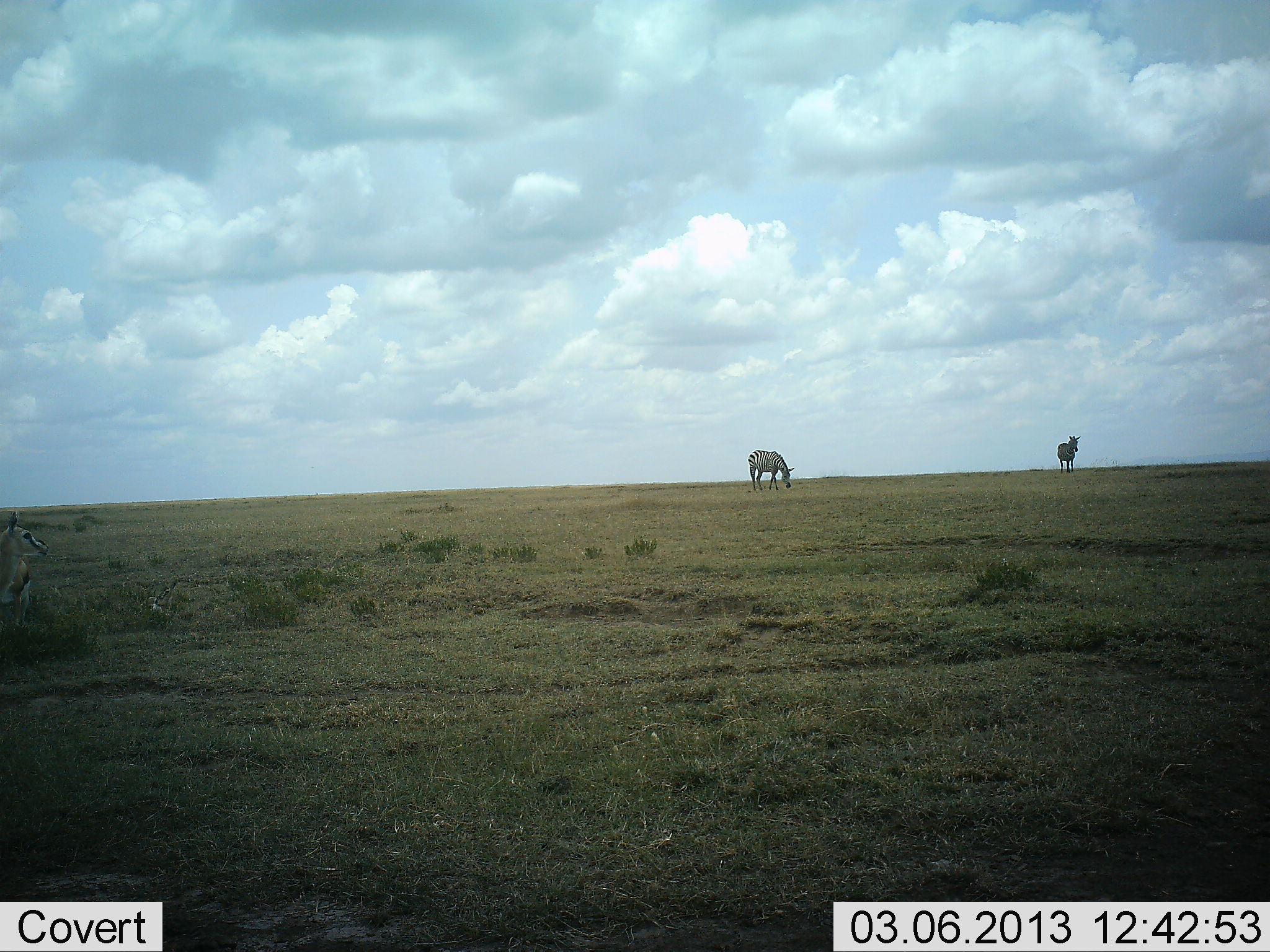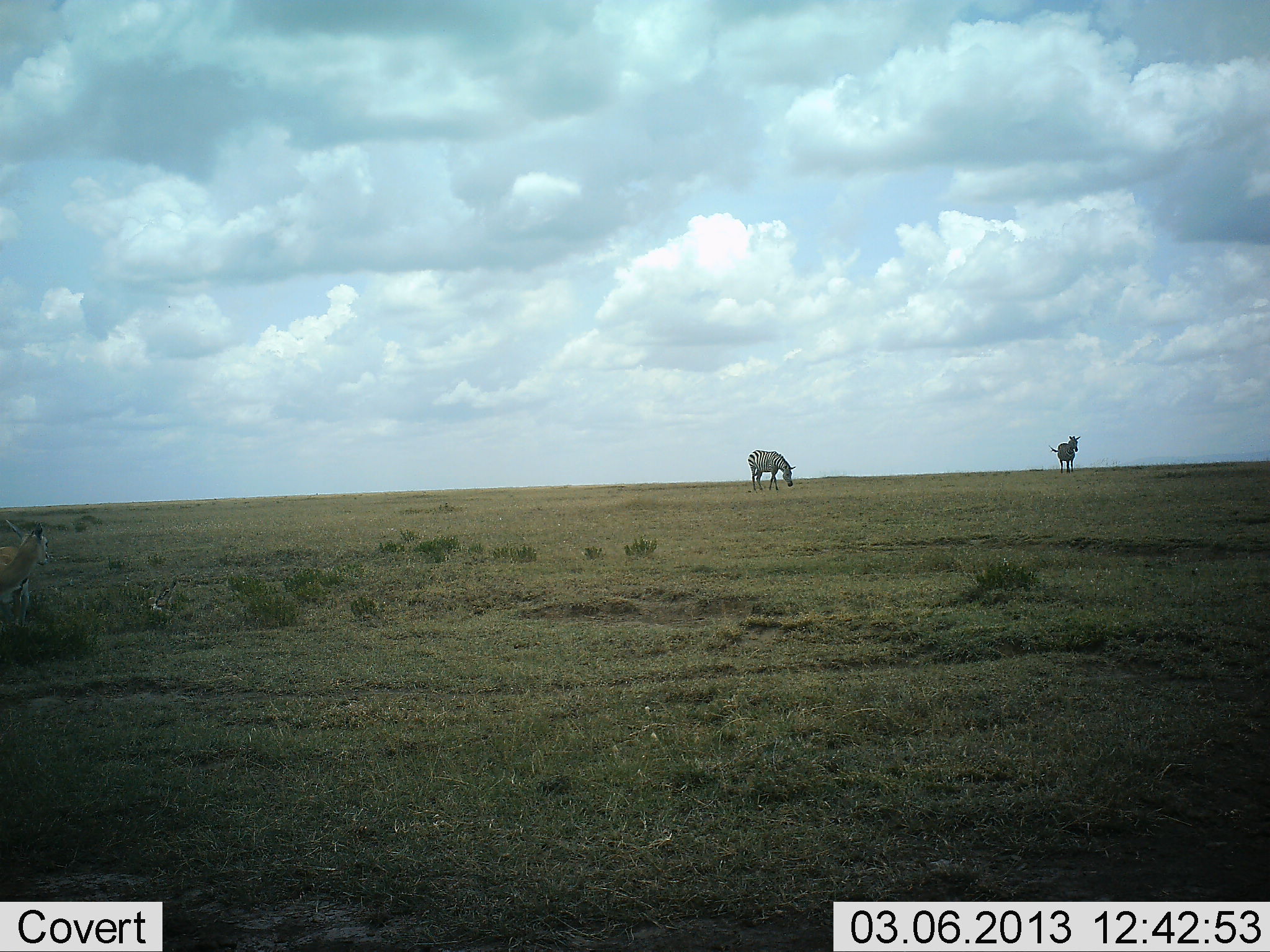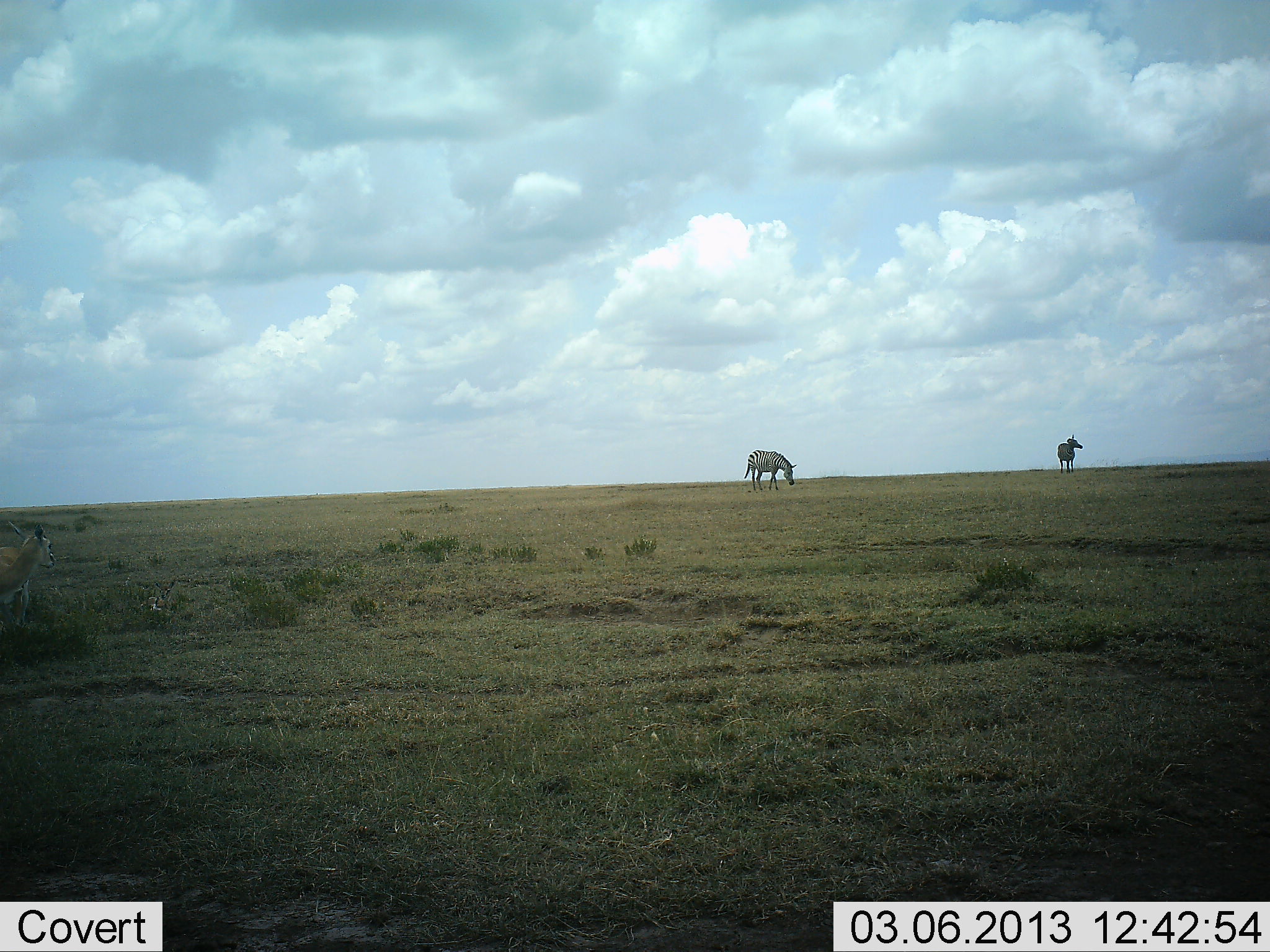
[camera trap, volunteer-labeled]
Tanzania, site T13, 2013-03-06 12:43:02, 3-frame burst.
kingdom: Animalia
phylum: Chordata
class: Mammalia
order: Artiodactyla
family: Bovidae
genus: Eudorcas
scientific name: Eudorcas thomsonii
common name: thomson's gazelle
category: gazellethomsons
Gazellethomsons (thomson's gazelle) (Eudorcas thomsonii), count 1. Behavior (volunteer vote fractions): standing 89%, resting 21%, moving 0%, interacting 0%. Young present (vote fraction): 11%. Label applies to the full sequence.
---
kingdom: Animalia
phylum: Chordata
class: Mammalia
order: Perissodactyla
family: Equidae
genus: Equus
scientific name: Equus quagga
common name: plains zebra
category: zebra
Zebra (plains zebra) (Equus quagga), count 2. Behavior (volunteer vote fractions): standing 80%, resting 4%, moving 4%, interacting 0%. Young present (vote fraction): 0%. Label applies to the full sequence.